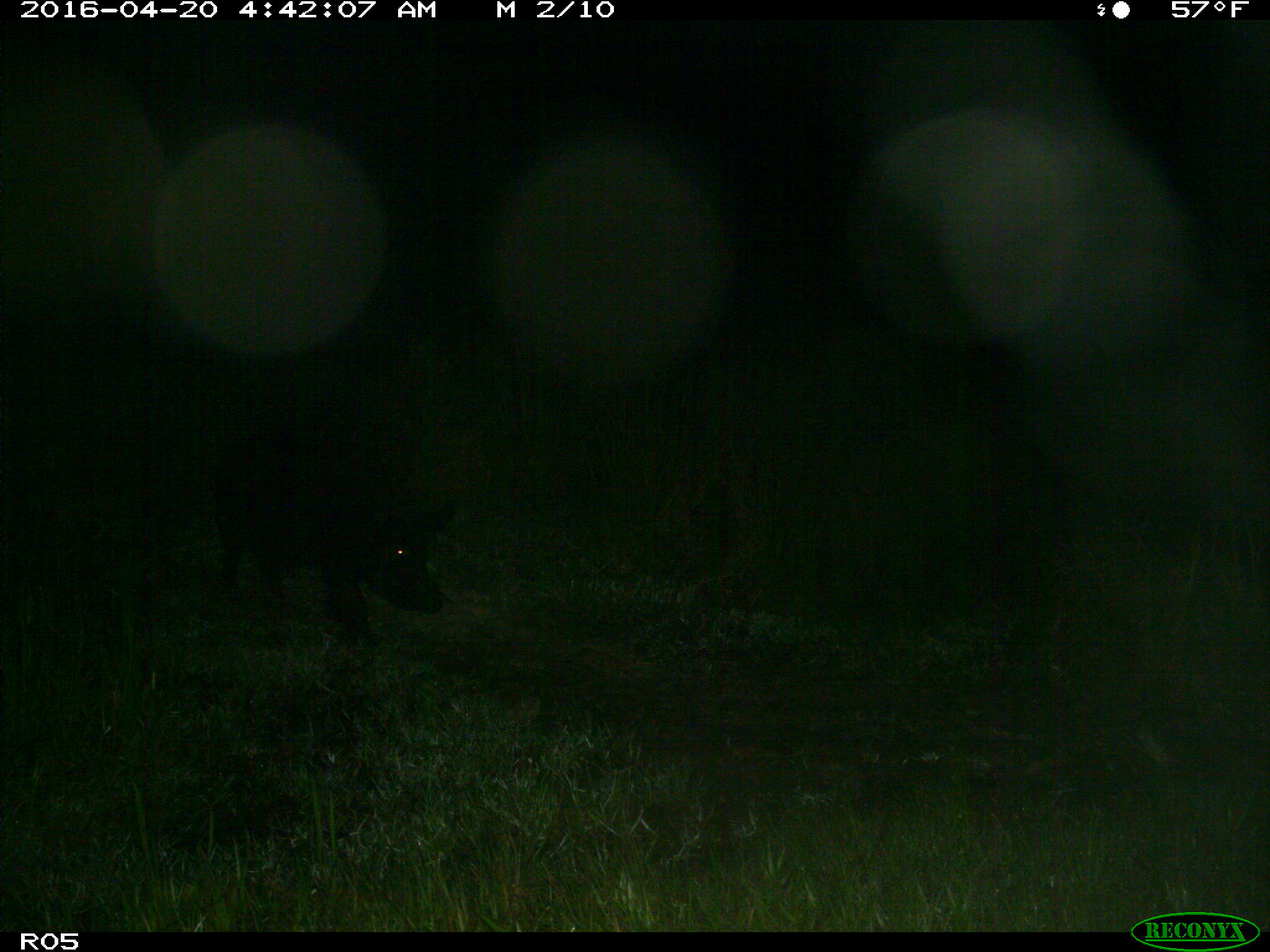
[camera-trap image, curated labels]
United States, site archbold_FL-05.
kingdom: Animalia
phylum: Chordata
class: Mammalia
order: Artiodactyla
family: Suidae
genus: Sus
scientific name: Sus scrofa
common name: wild boar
Sus scrofa (wild boar).